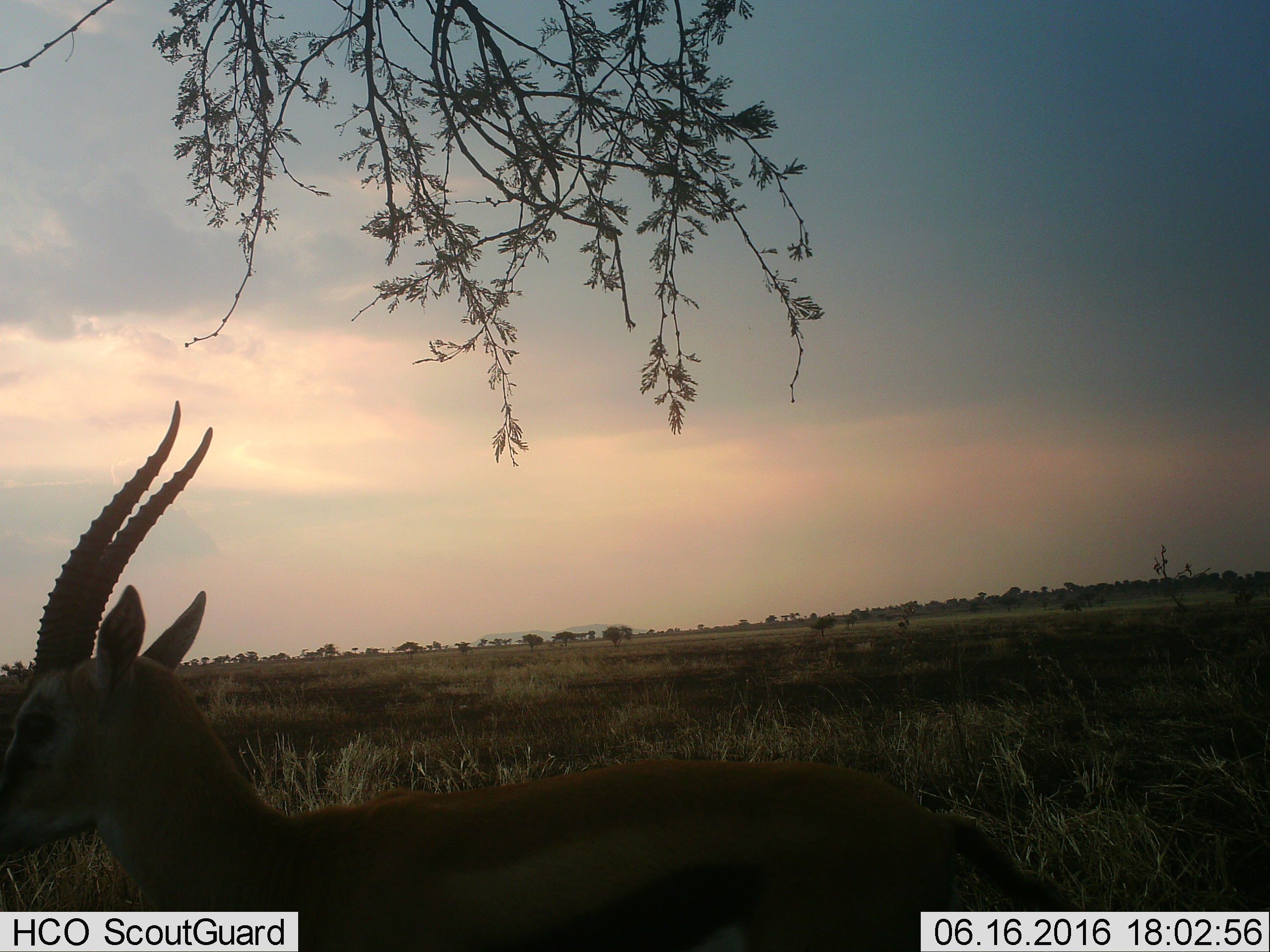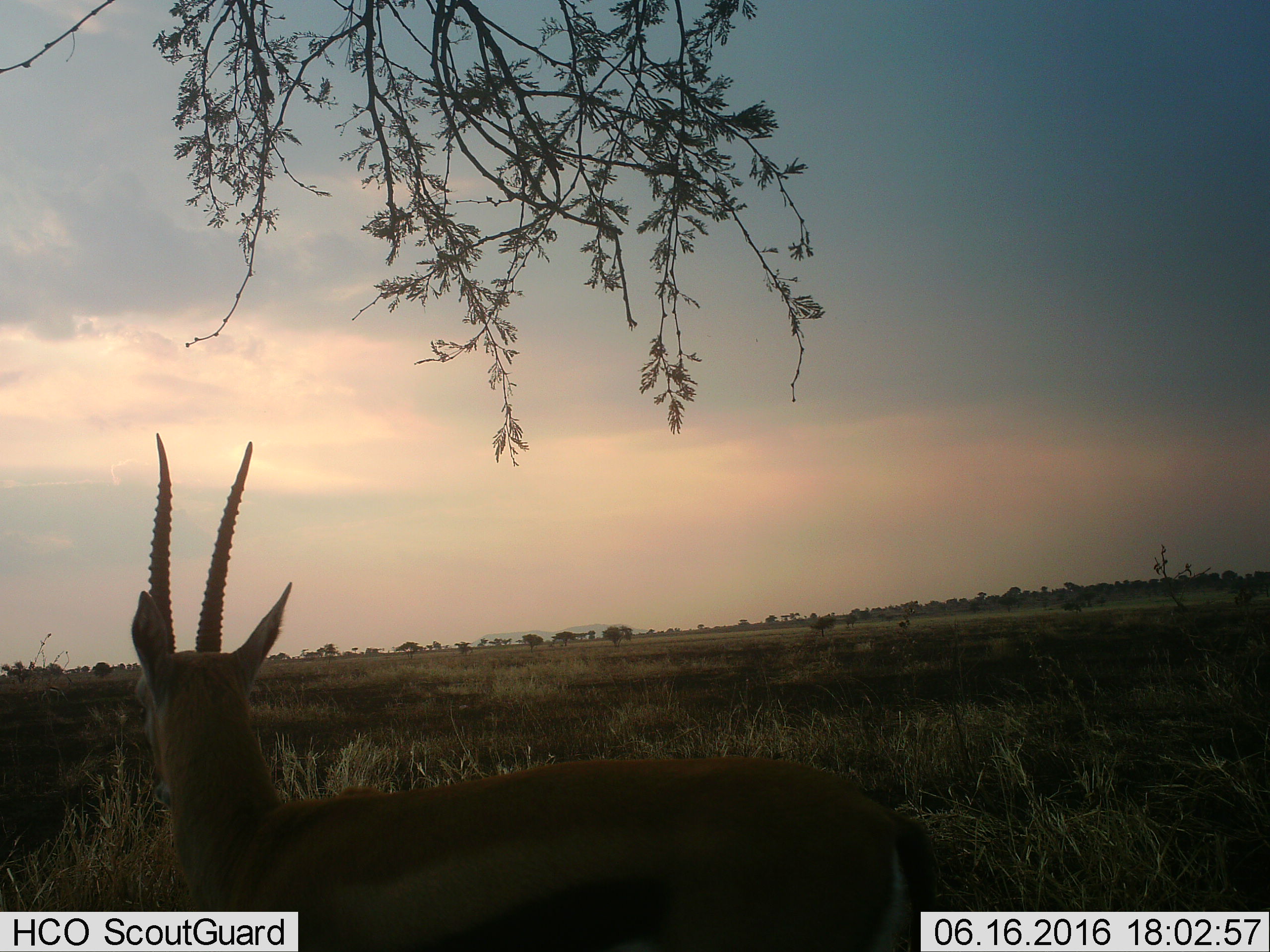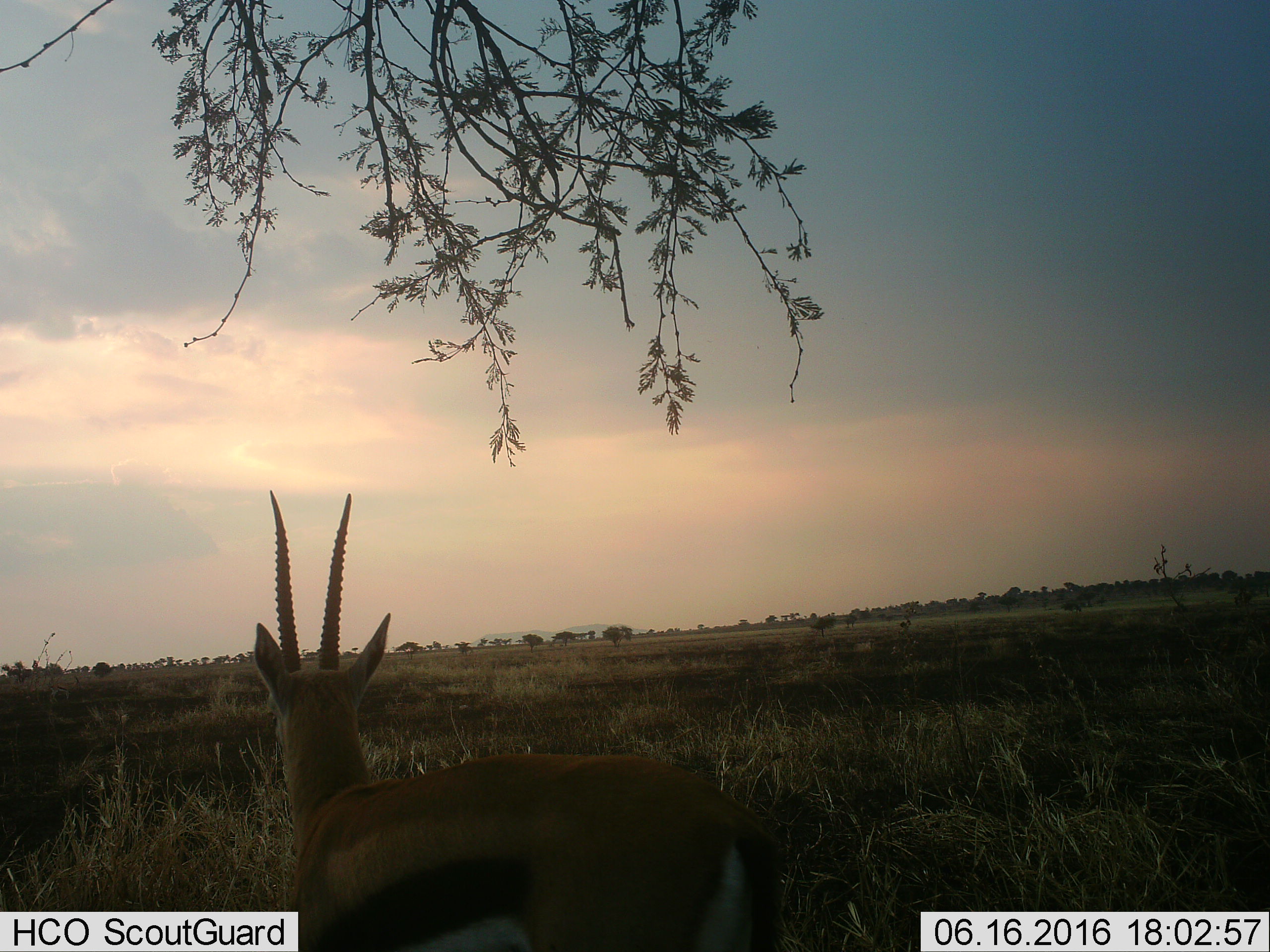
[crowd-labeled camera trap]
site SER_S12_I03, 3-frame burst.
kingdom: Animalia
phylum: Chordata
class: Mammalia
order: Artiodactyla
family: Bovidae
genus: Eudorcas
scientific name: Eudorcas thomsonii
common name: thomson's gazelle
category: gazellethomsons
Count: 1.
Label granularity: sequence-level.